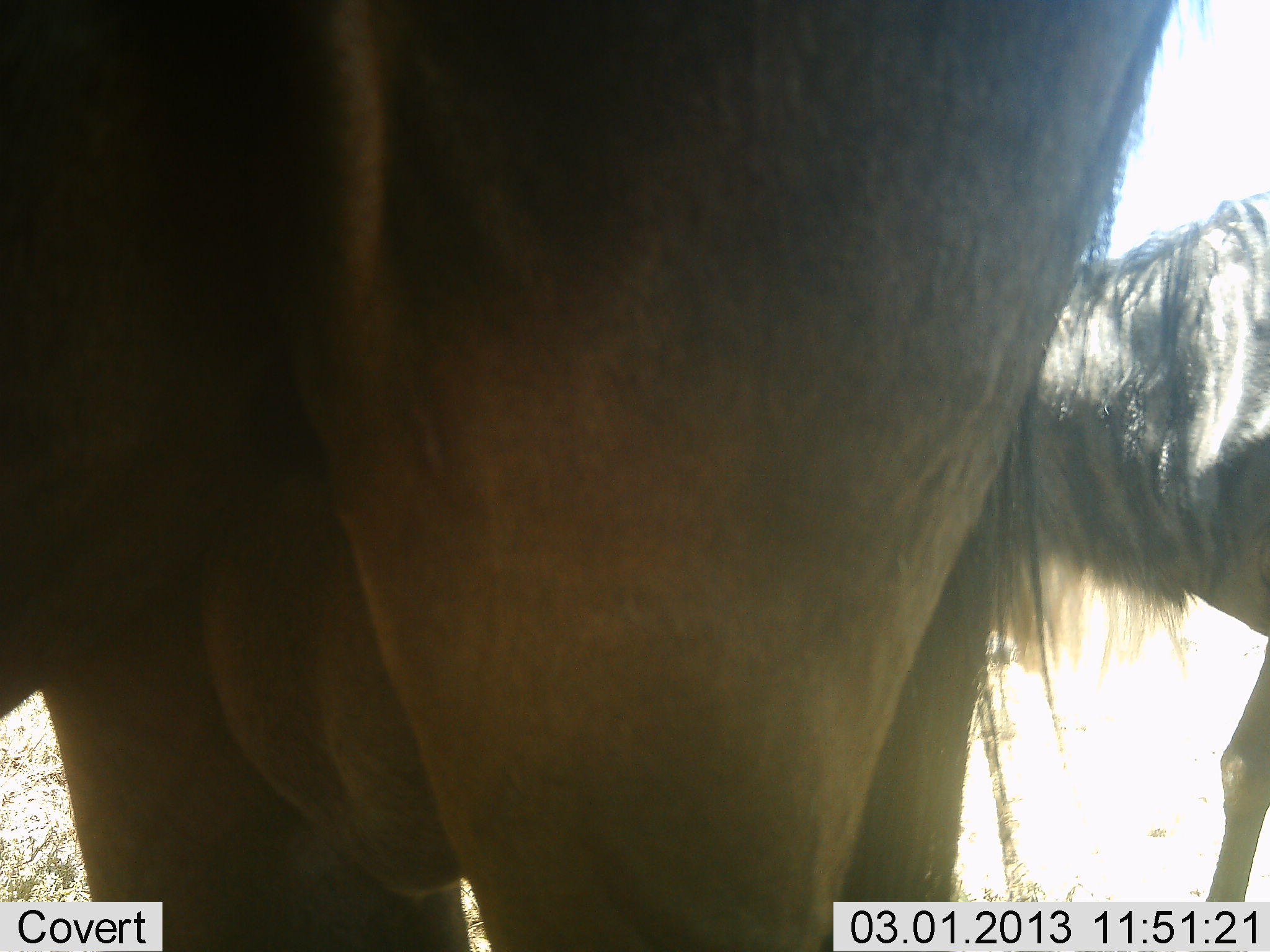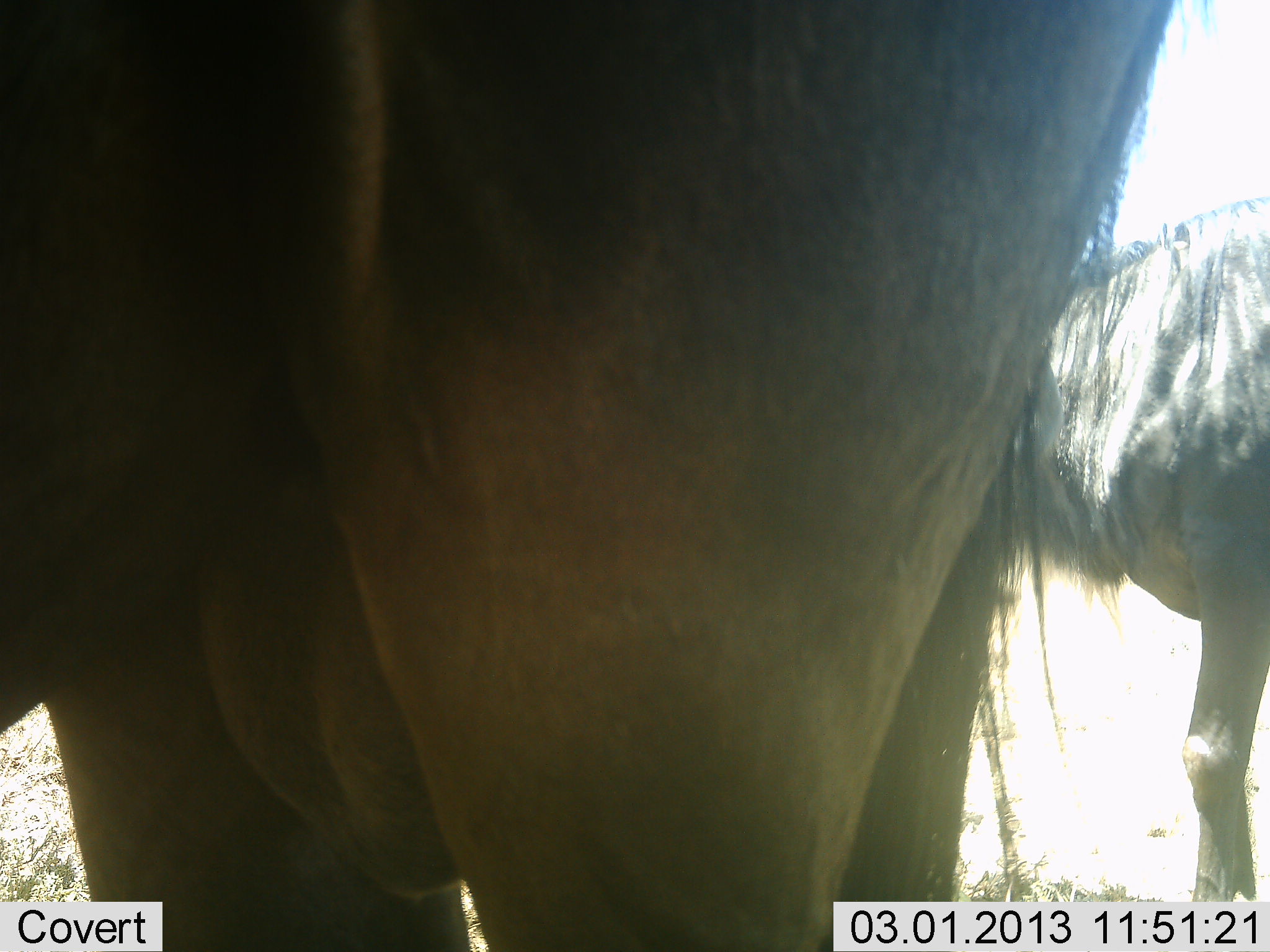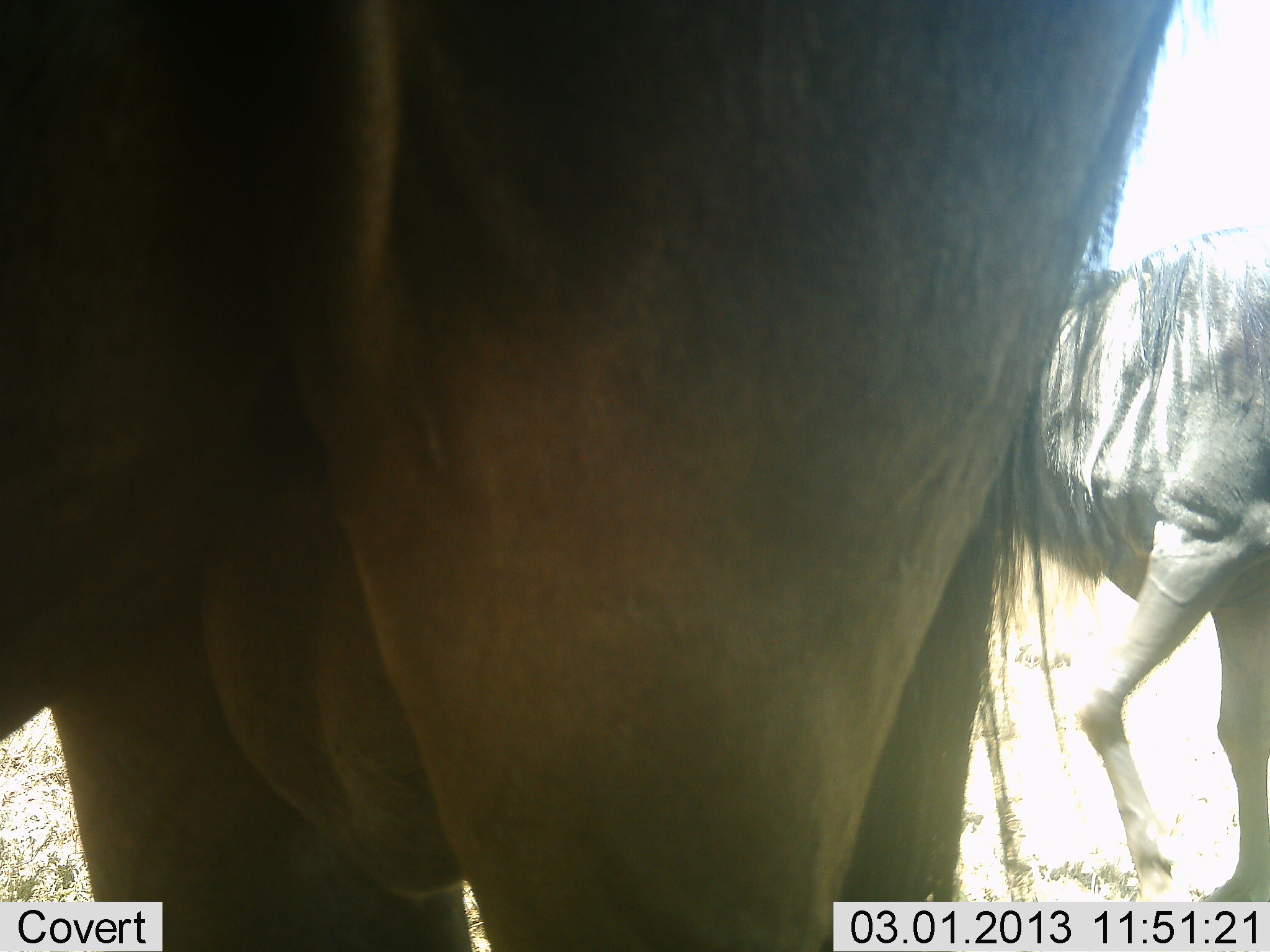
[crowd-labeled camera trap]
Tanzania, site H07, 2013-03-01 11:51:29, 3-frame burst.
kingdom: Animalia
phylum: Chordata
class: Mammalia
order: Artiodactyla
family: Bovidae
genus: Connochaetes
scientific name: Connochaetes taurinus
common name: blue wildebeest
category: wildebeest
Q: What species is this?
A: Wildebeest (blue wildebeest) (Connochaetes taurinus).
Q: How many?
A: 2.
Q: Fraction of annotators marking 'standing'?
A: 82%.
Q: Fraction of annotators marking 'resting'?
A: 0%.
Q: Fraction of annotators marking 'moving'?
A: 32%.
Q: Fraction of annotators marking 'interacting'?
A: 0%.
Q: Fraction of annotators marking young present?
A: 0%.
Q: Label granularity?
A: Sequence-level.